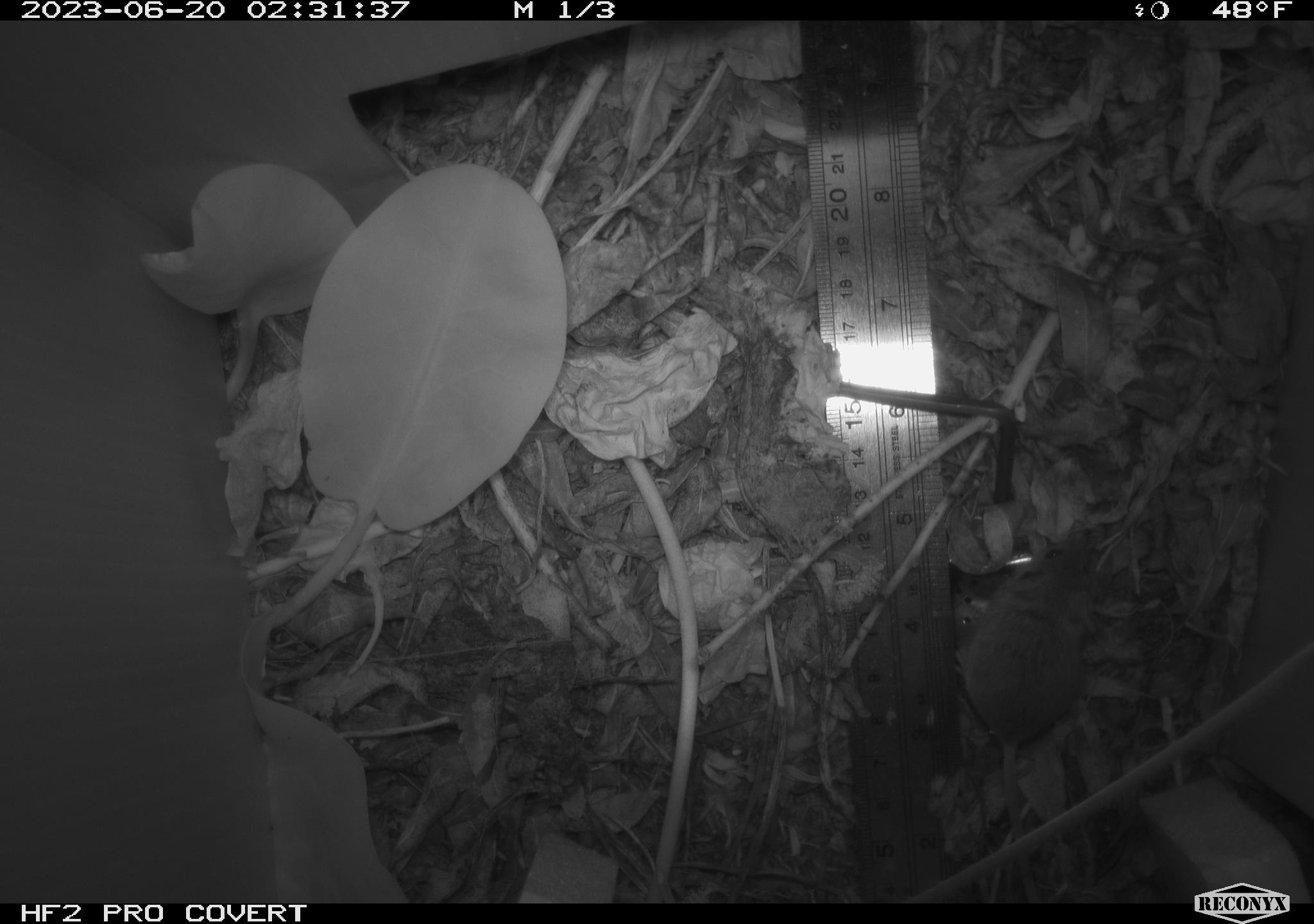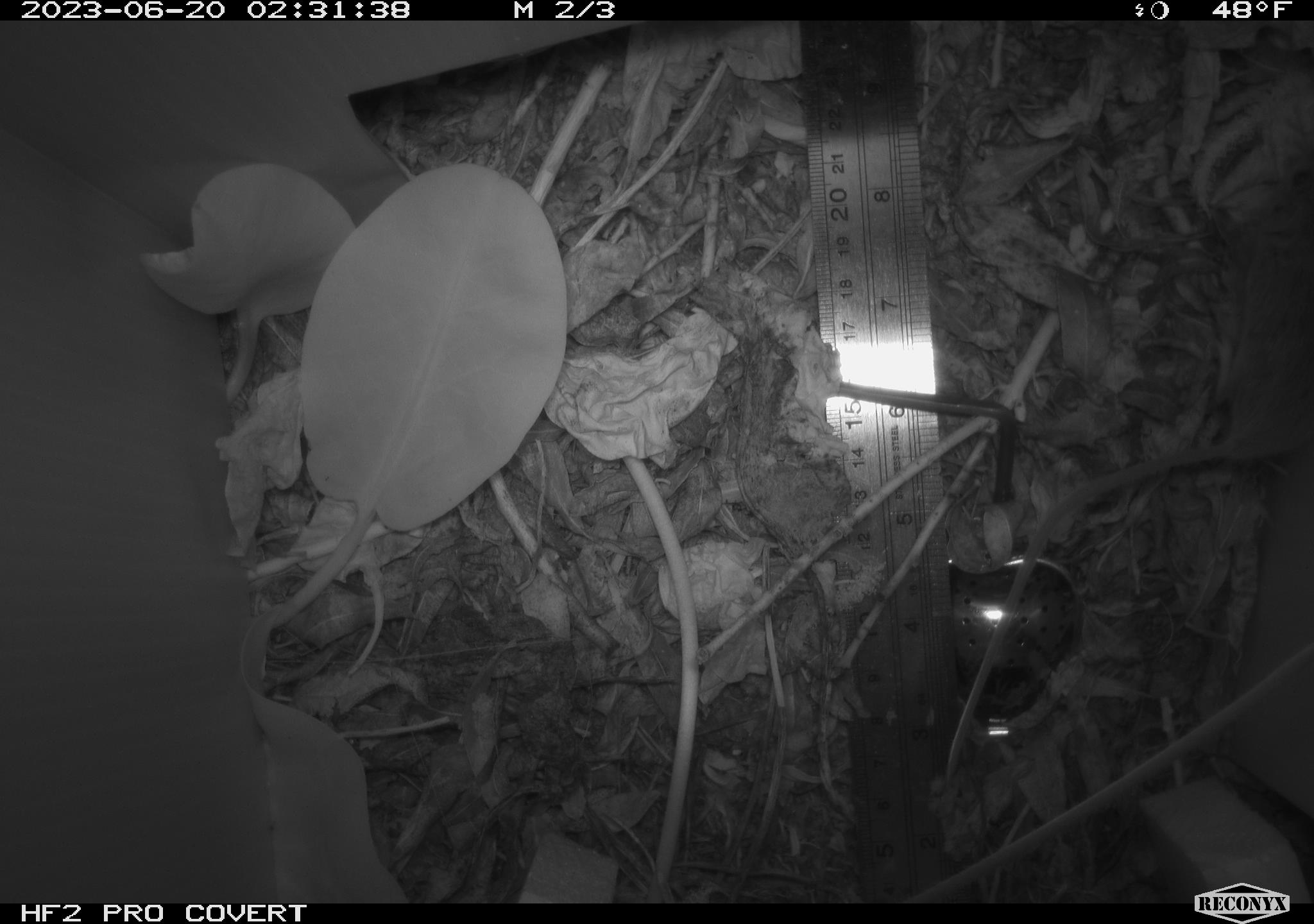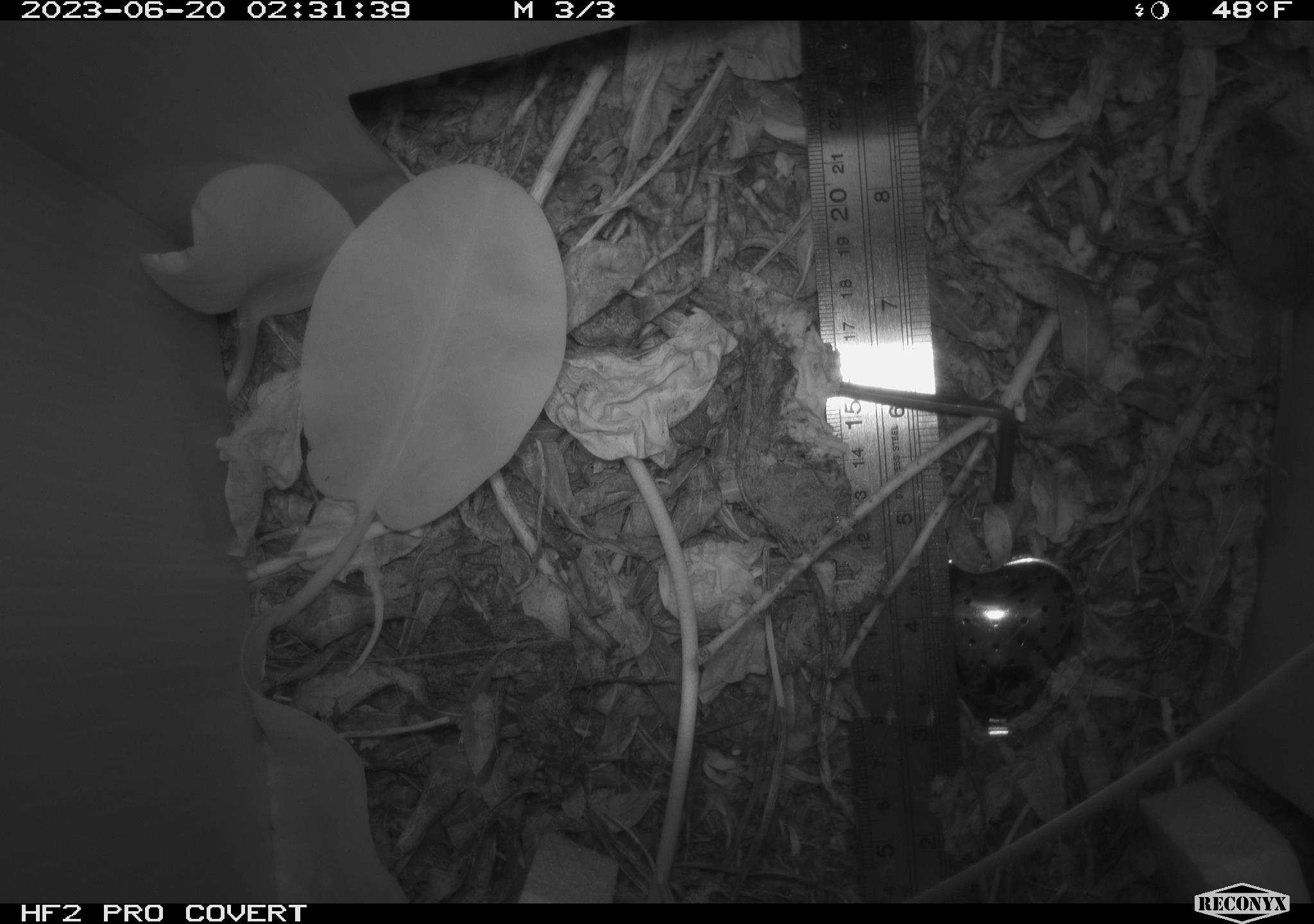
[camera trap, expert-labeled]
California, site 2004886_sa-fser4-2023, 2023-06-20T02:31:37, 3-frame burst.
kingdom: Animalia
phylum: Chordata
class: Mammalia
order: Rodentia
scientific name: Rodentia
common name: mouse species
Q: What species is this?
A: Mouse species (Rodentia).